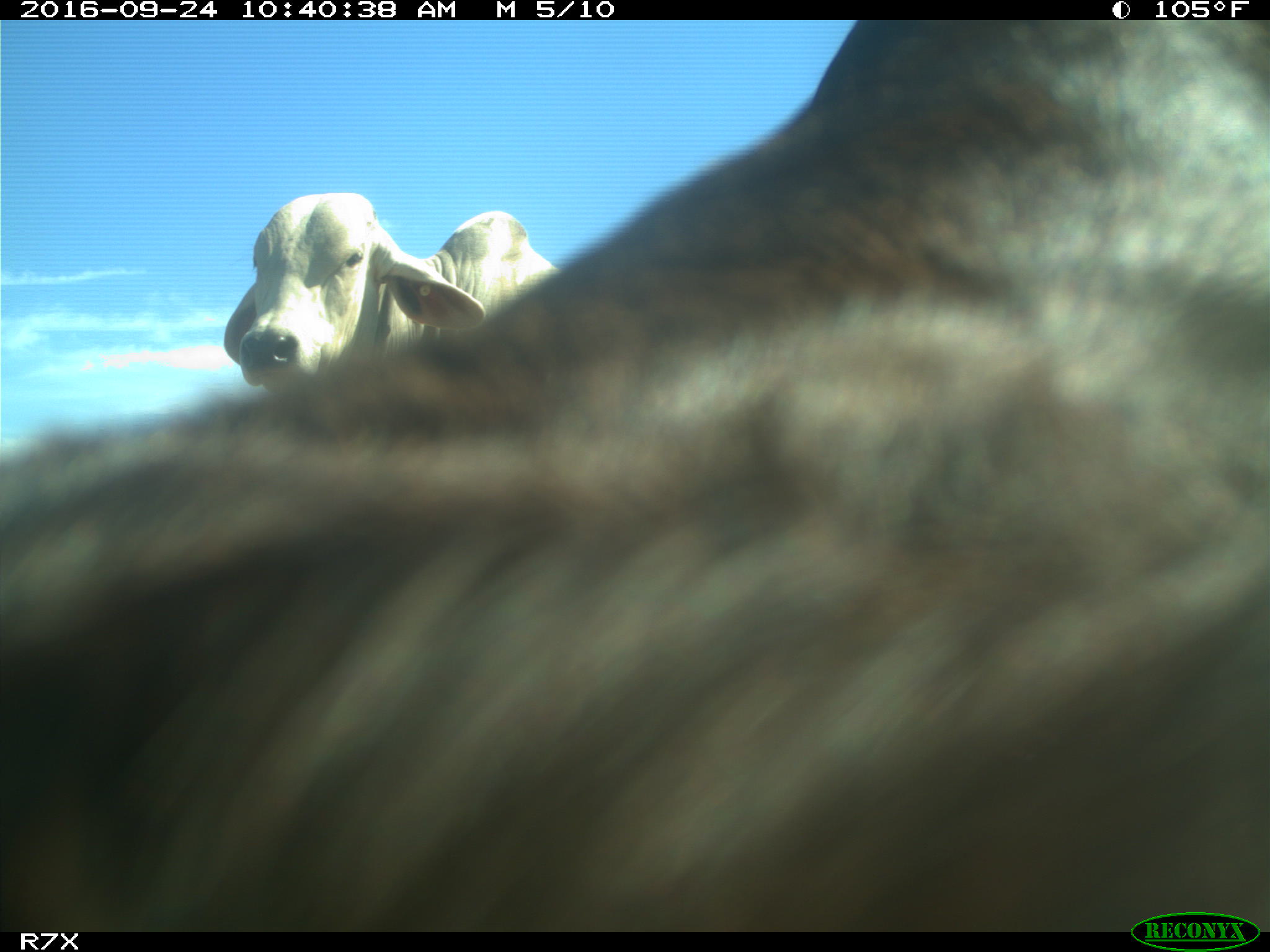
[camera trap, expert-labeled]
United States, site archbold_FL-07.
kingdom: Animalia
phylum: Chordata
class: Mammalia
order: Artiodactyla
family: Bovidae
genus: Bos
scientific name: Bos taurus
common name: domestic cow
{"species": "Bos taurus (domestic cow)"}